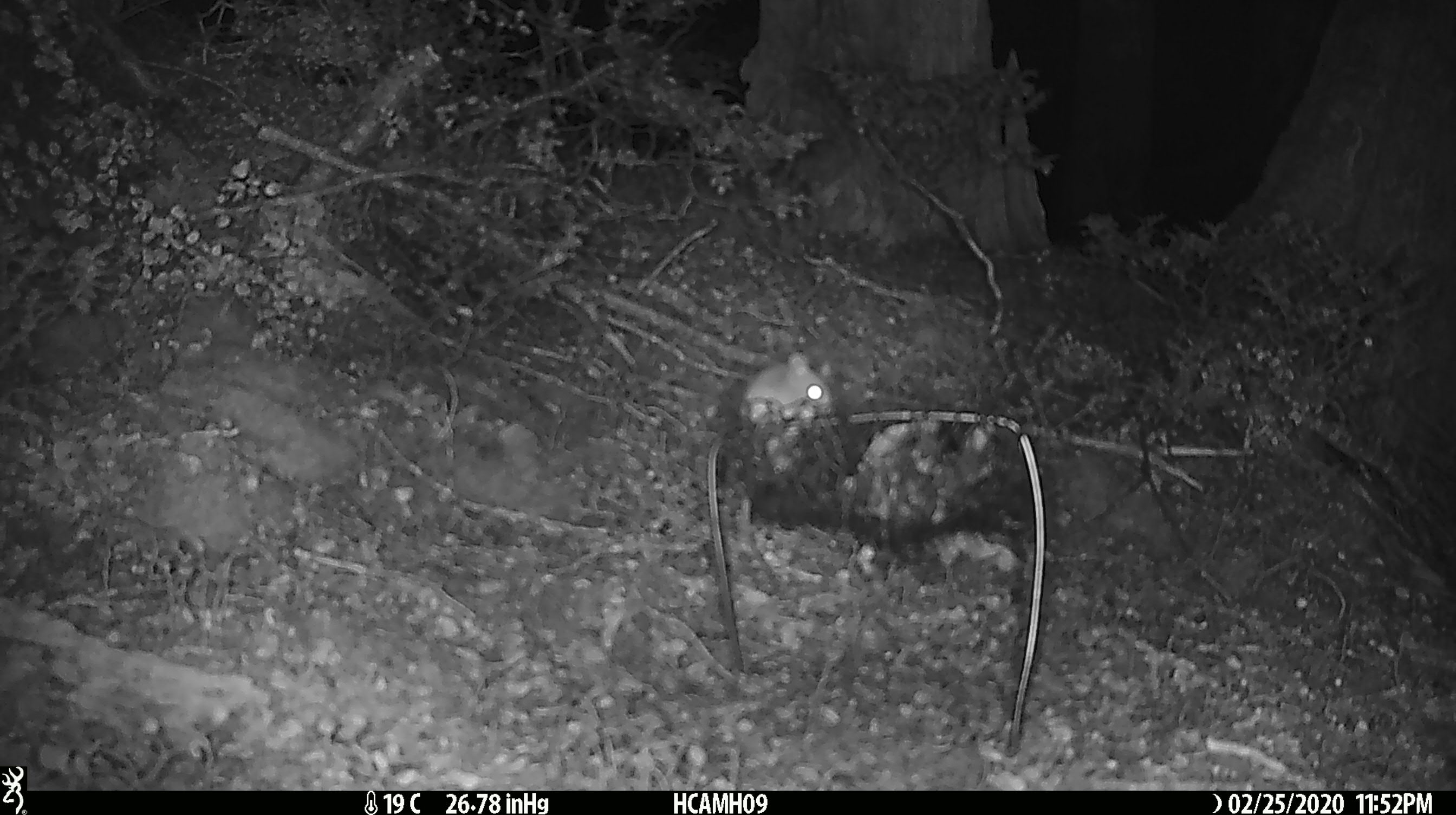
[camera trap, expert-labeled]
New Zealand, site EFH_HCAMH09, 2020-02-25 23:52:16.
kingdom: Animalia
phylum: Chordata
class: Mammalia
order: Rodentia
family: Muridae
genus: Mus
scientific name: Mus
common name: mouse